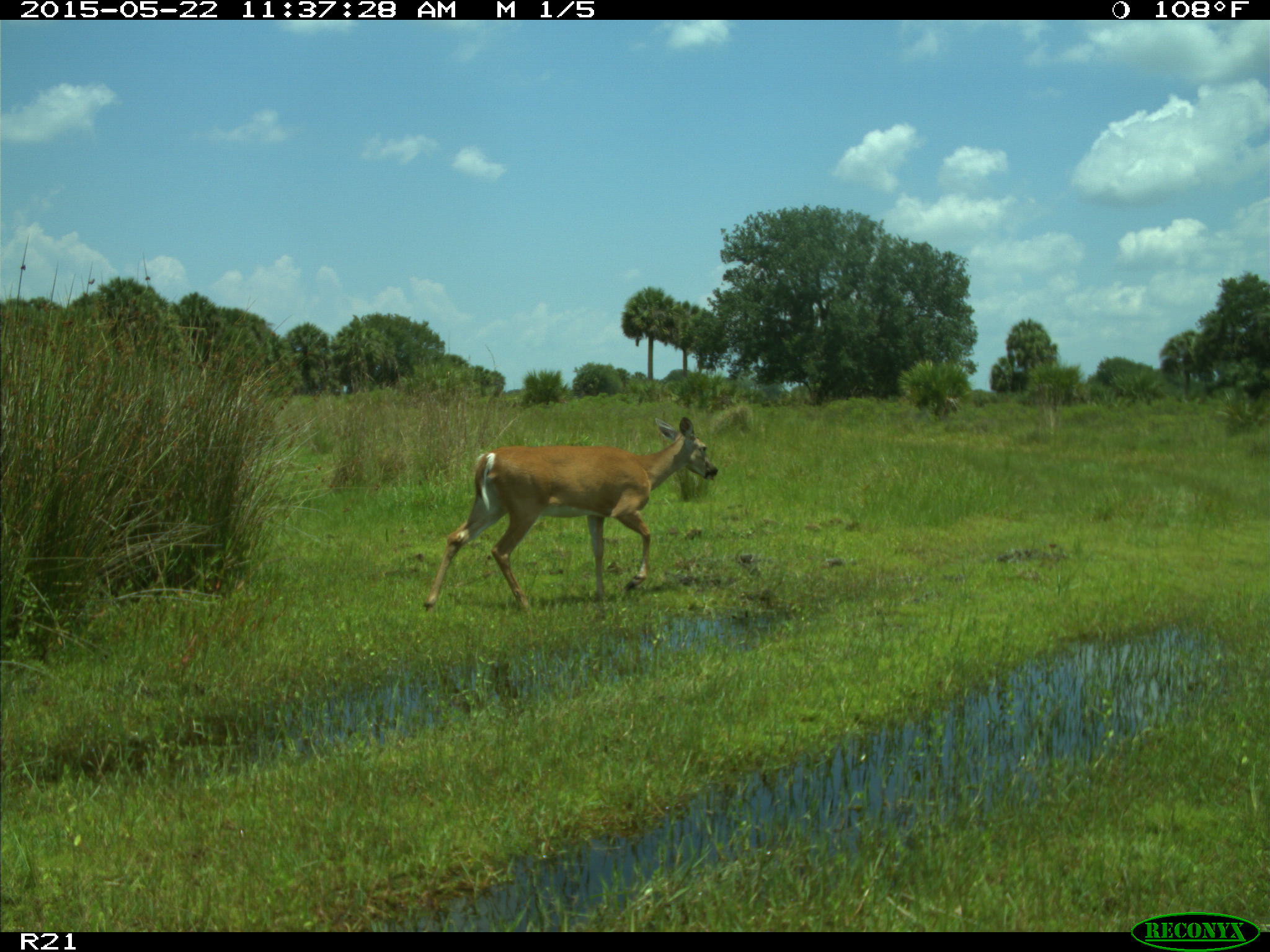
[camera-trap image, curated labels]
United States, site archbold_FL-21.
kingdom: Animalia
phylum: Chordata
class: Mammalia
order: Artiodactyla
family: Cervidae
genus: Odocoileus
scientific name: Odocoileus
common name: deer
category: unidentified deer